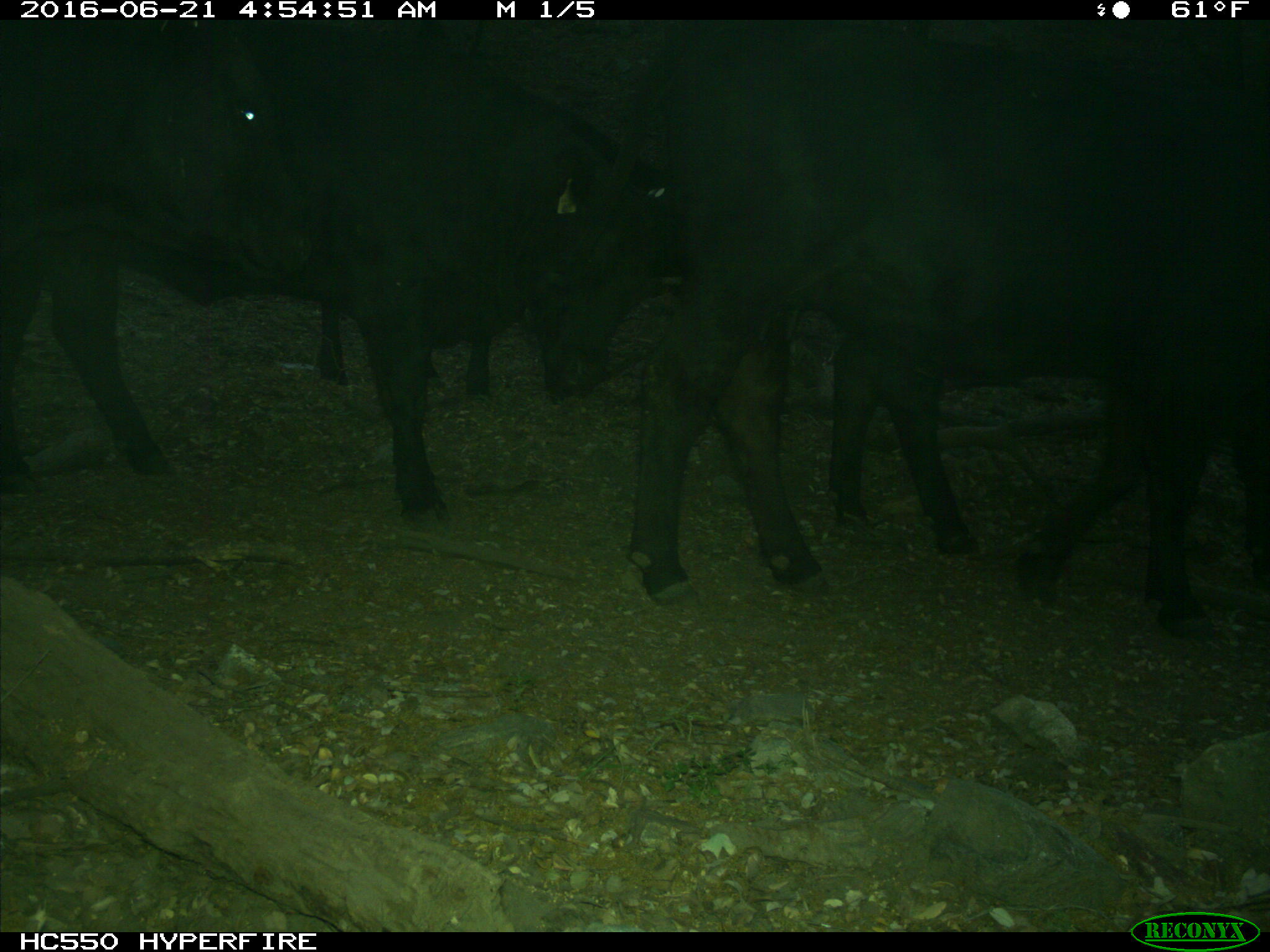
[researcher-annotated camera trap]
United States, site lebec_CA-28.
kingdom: Animalia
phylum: Chordata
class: Mammalia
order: Artiodactyla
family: Bovidae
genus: Bos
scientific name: Bos taurus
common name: domestic cow